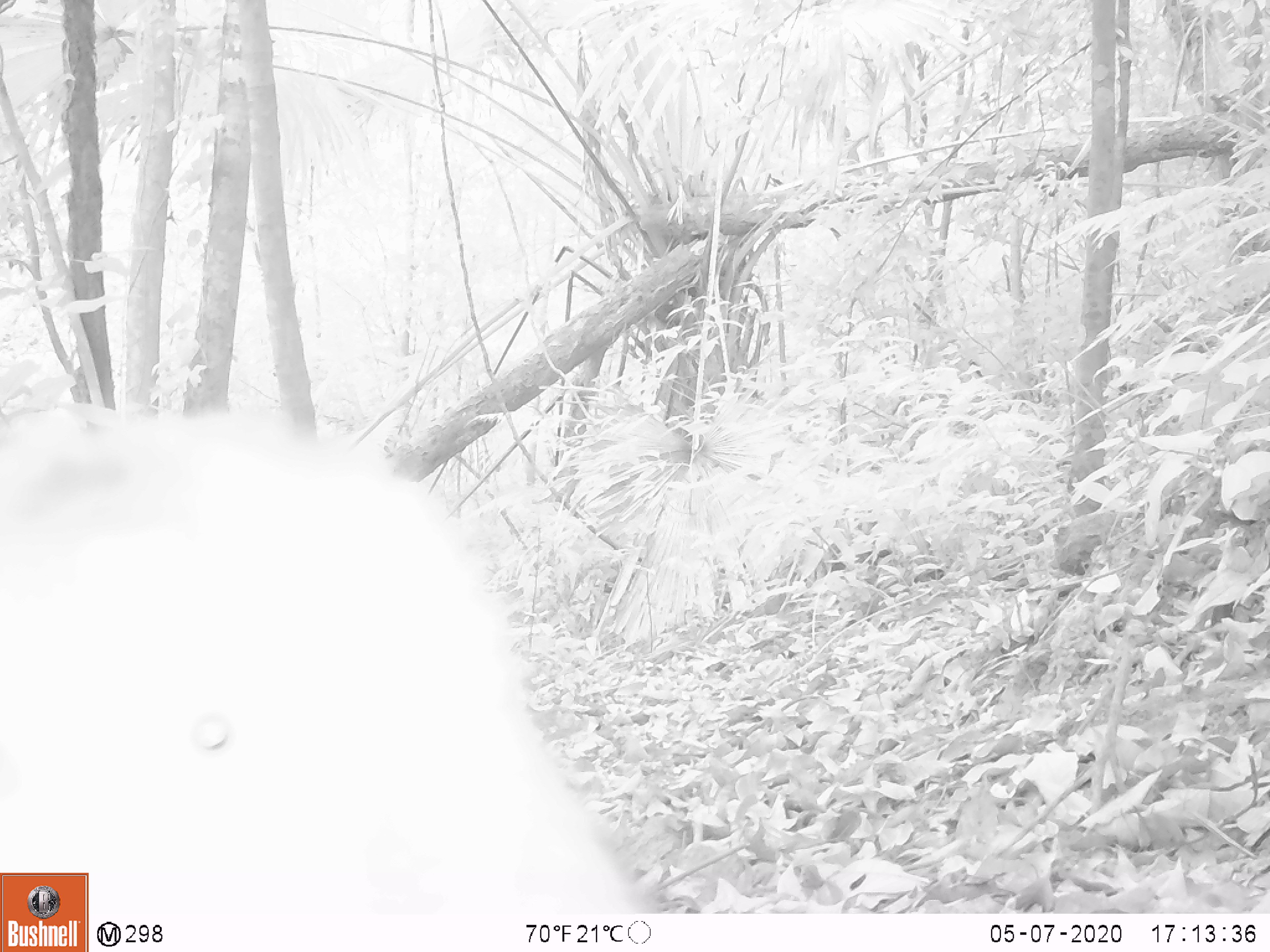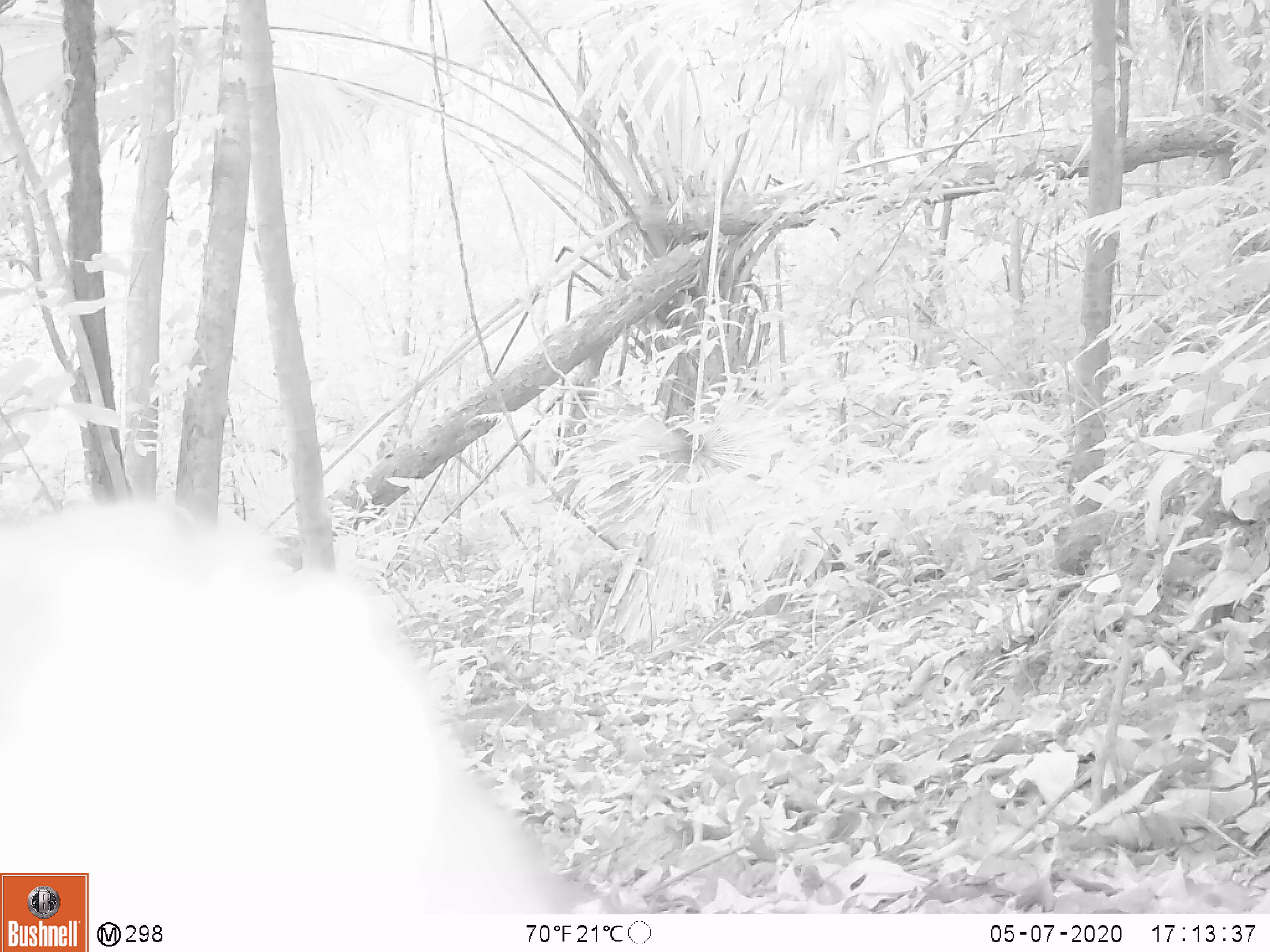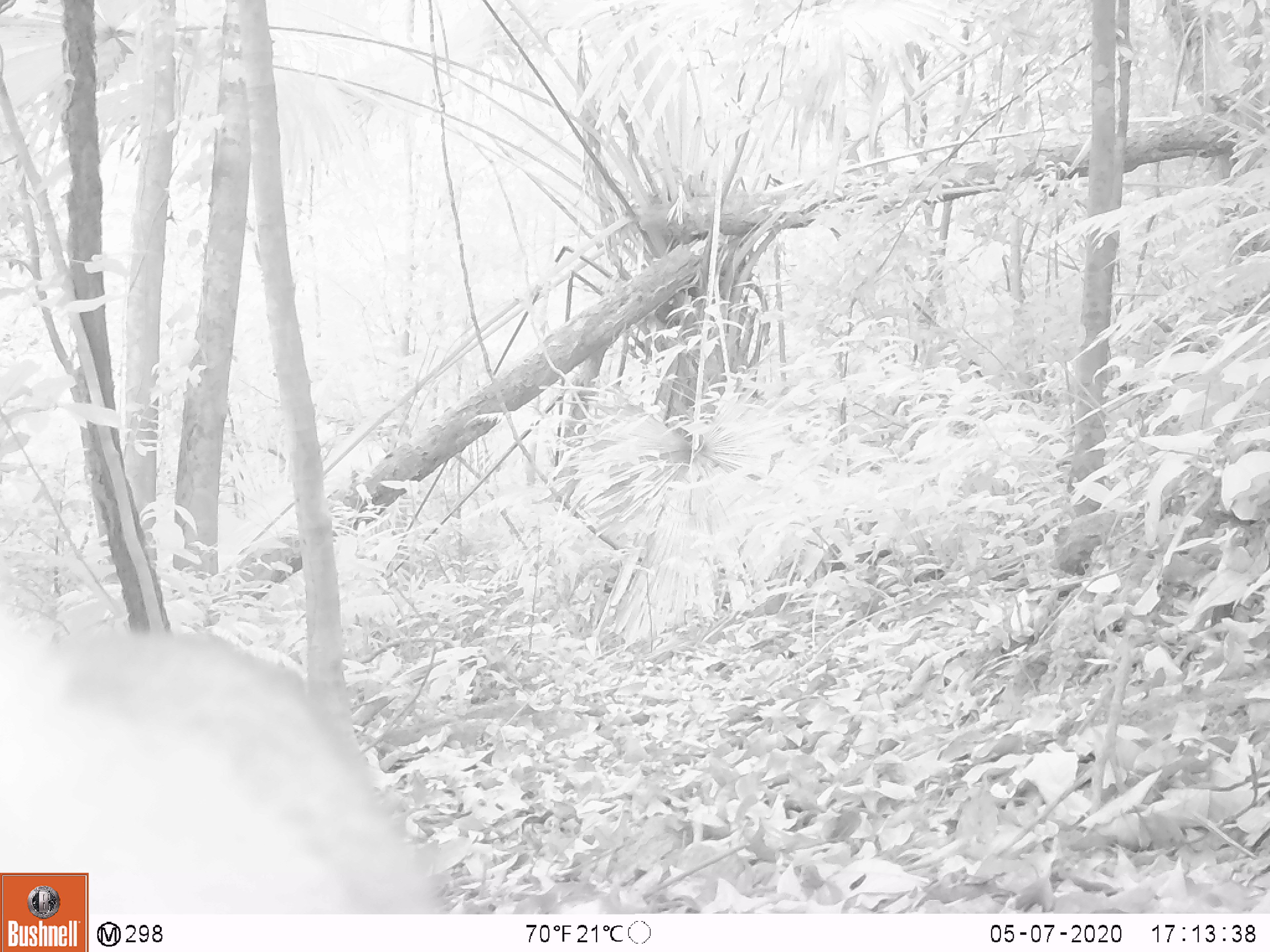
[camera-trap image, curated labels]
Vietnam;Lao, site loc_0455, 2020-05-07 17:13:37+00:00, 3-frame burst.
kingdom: Animalia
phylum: Chordata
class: Mammalia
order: Primates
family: Cercopithecidae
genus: Macaca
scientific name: Macaca nemestrina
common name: pig-tailed macaque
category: pig tailed macaque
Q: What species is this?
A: Pig tailed macaque (pig-tailed macaque) (Macaca nemestrina).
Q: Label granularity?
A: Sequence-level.